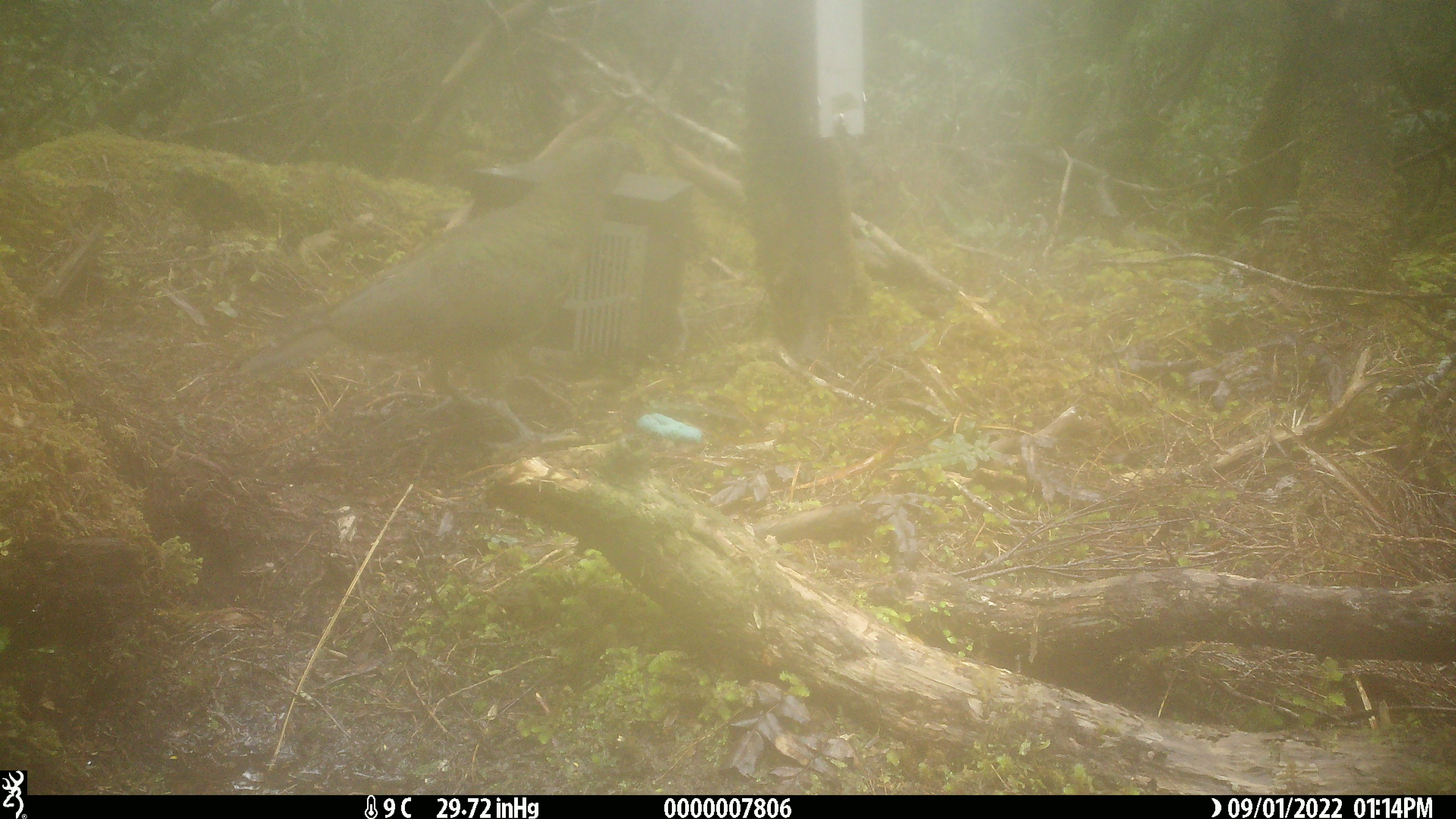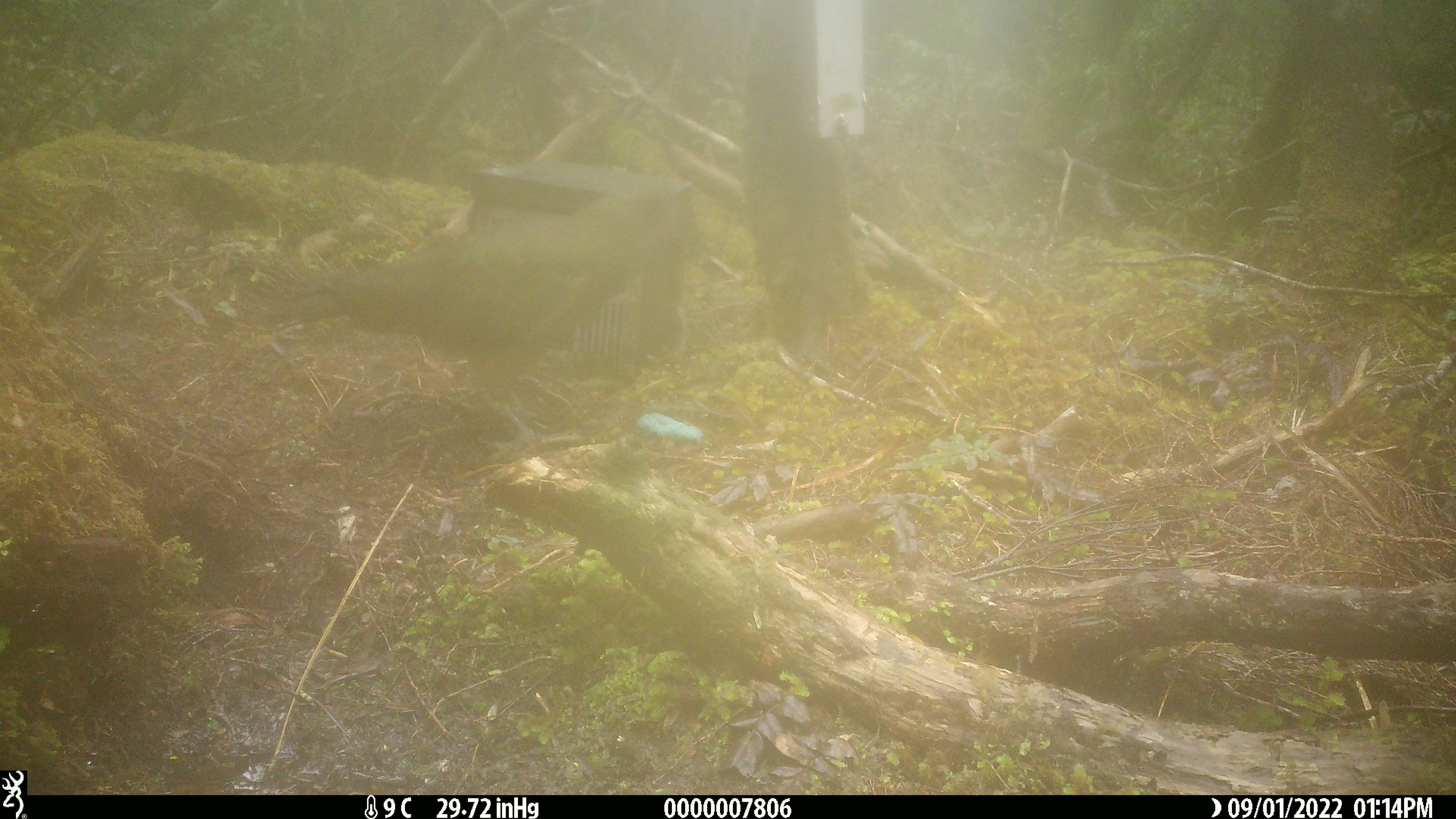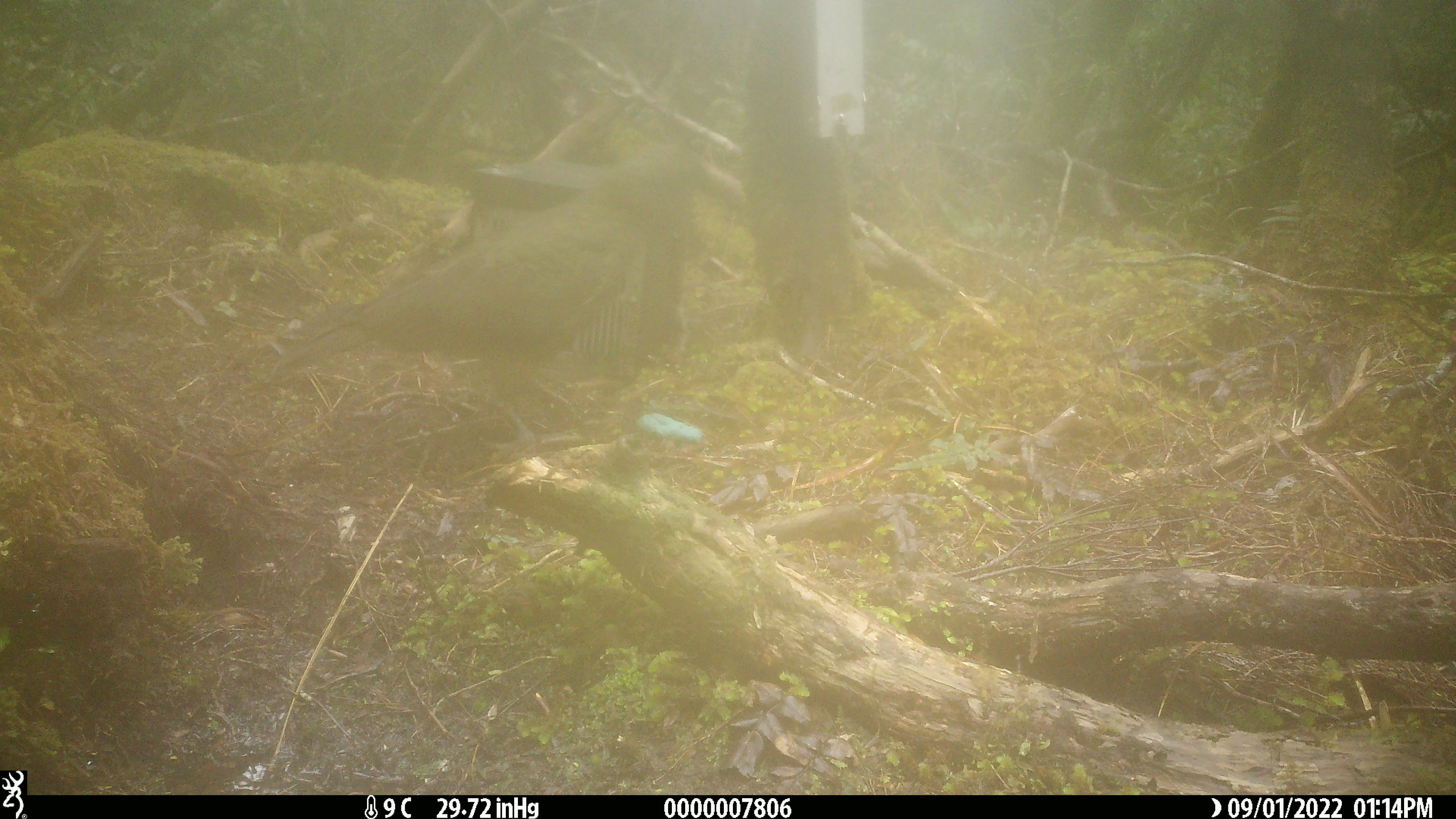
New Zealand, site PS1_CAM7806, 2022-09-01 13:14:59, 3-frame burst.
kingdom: Animalia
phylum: Chordata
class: Aves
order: Psittaciformes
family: Strigopidae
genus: Nestor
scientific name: Nestor notabilis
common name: kea